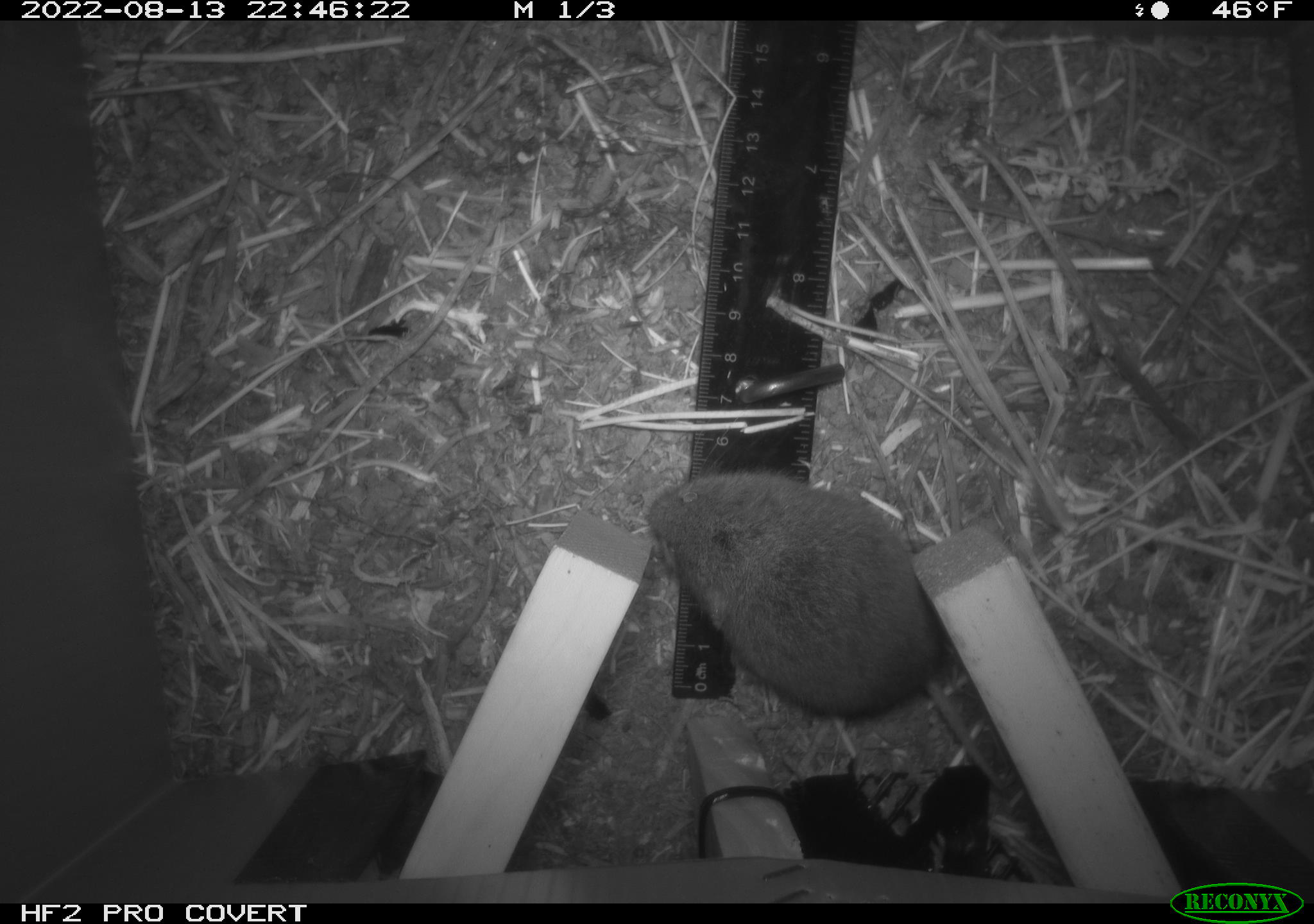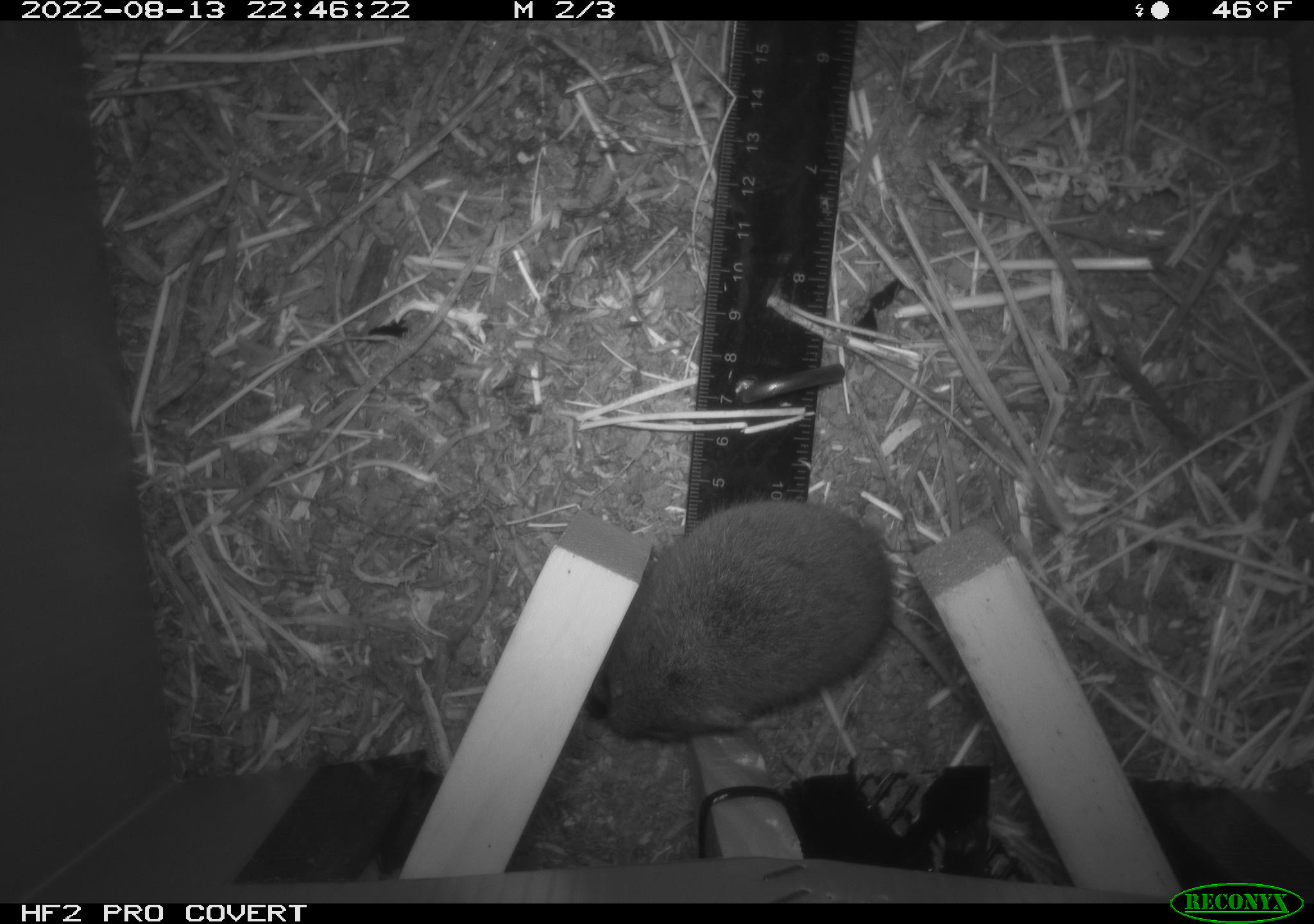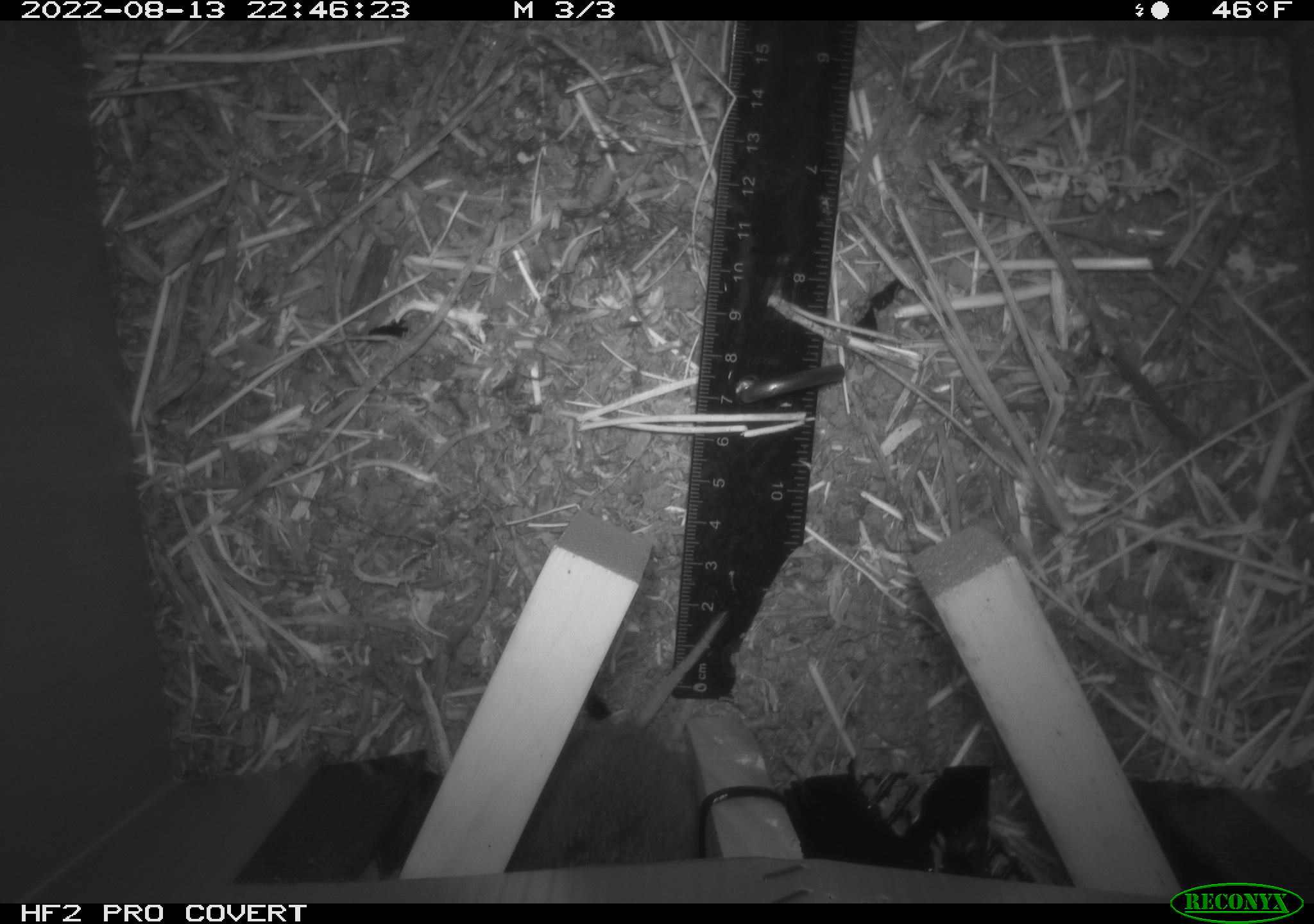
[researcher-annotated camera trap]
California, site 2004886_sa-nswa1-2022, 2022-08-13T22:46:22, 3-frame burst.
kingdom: Animalia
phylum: Chordata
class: Mammalia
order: Rodentia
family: Cricetidae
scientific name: Cricetidae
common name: hamsters, voles, lemmings, and allies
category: cricetidae family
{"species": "cricetidae family (hamsters, voles, lemmings, and allies) (Cricetidae)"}